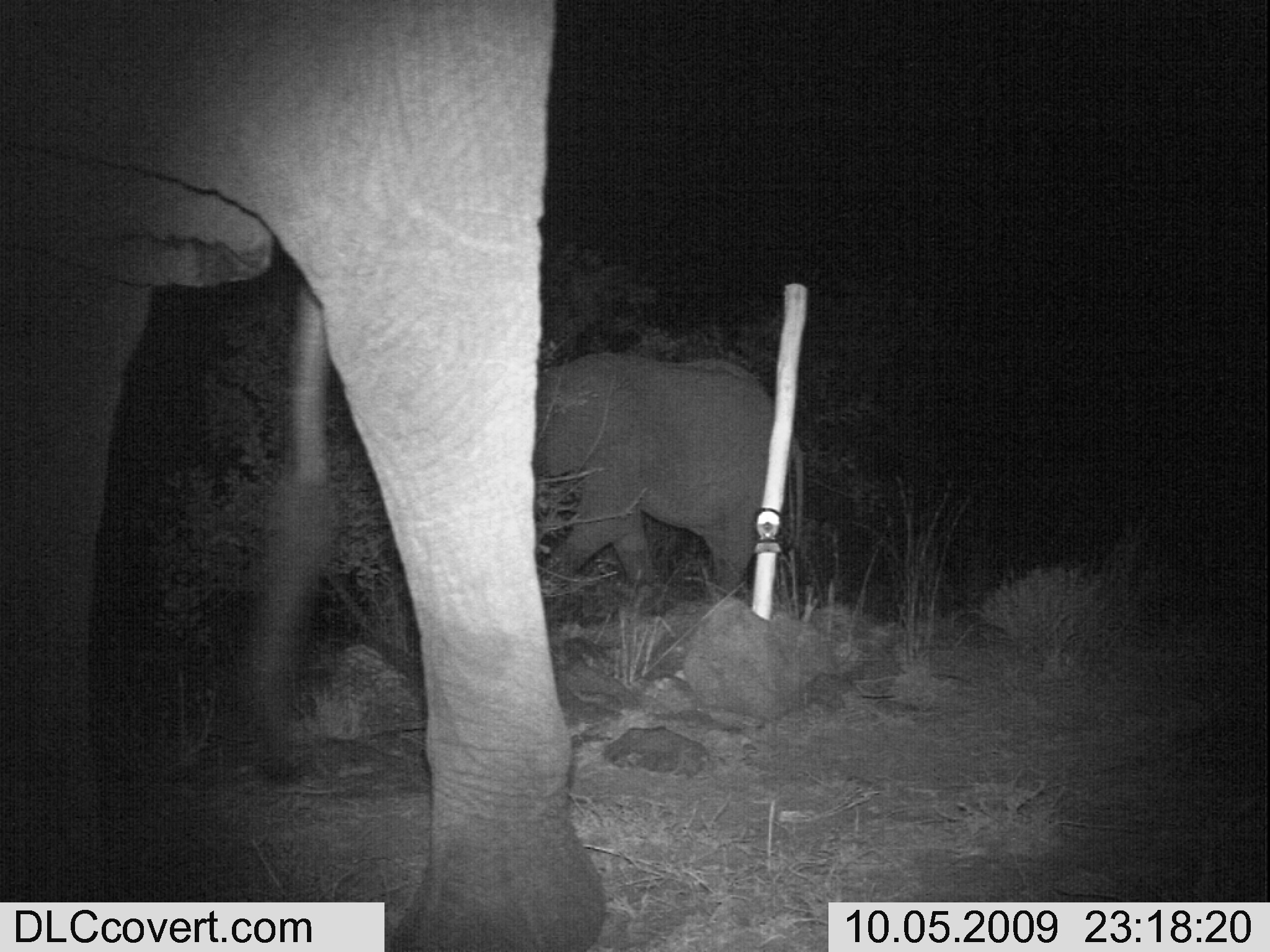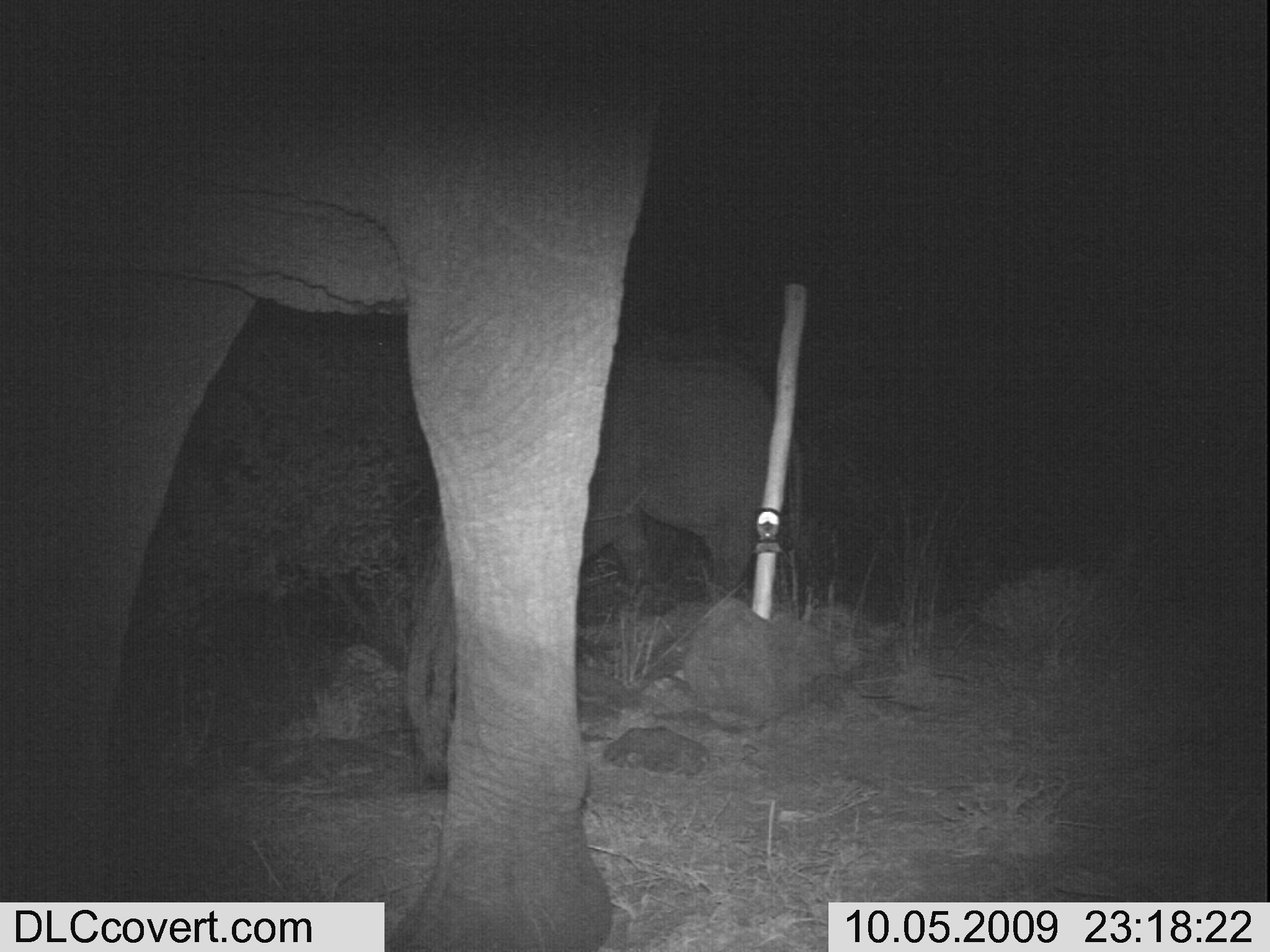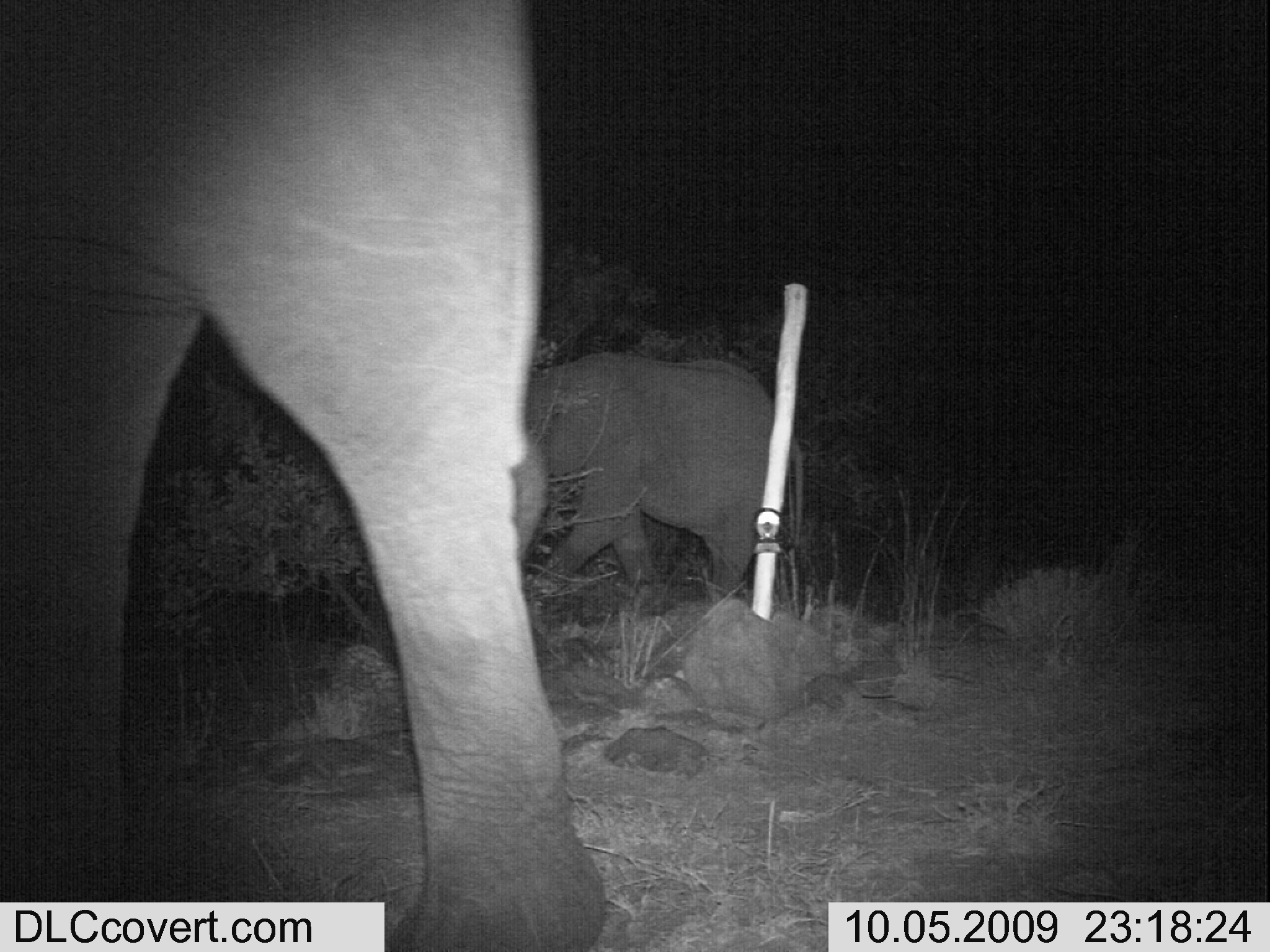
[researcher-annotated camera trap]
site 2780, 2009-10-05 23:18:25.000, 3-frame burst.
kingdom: Animalia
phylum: Chordata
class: Mammalia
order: Proboscidea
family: Elephantidae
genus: Loxodonta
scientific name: Loxodonta africana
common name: african bush elephant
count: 2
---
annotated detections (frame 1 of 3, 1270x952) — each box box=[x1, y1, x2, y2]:
loxodonta africana: box=[0, 0, 603, 951]; box=[508, 354, 801, 596]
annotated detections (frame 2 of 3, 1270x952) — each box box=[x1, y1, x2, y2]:
loxodonta africana: box=[0, 0, 656, 949]; box=[562, 352, 797, 592]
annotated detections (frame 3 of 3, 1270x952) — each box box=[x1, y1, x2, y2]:
loxodonta africana: box=[0, 0, 598, 949]; box=[531, 347, 765, 587]